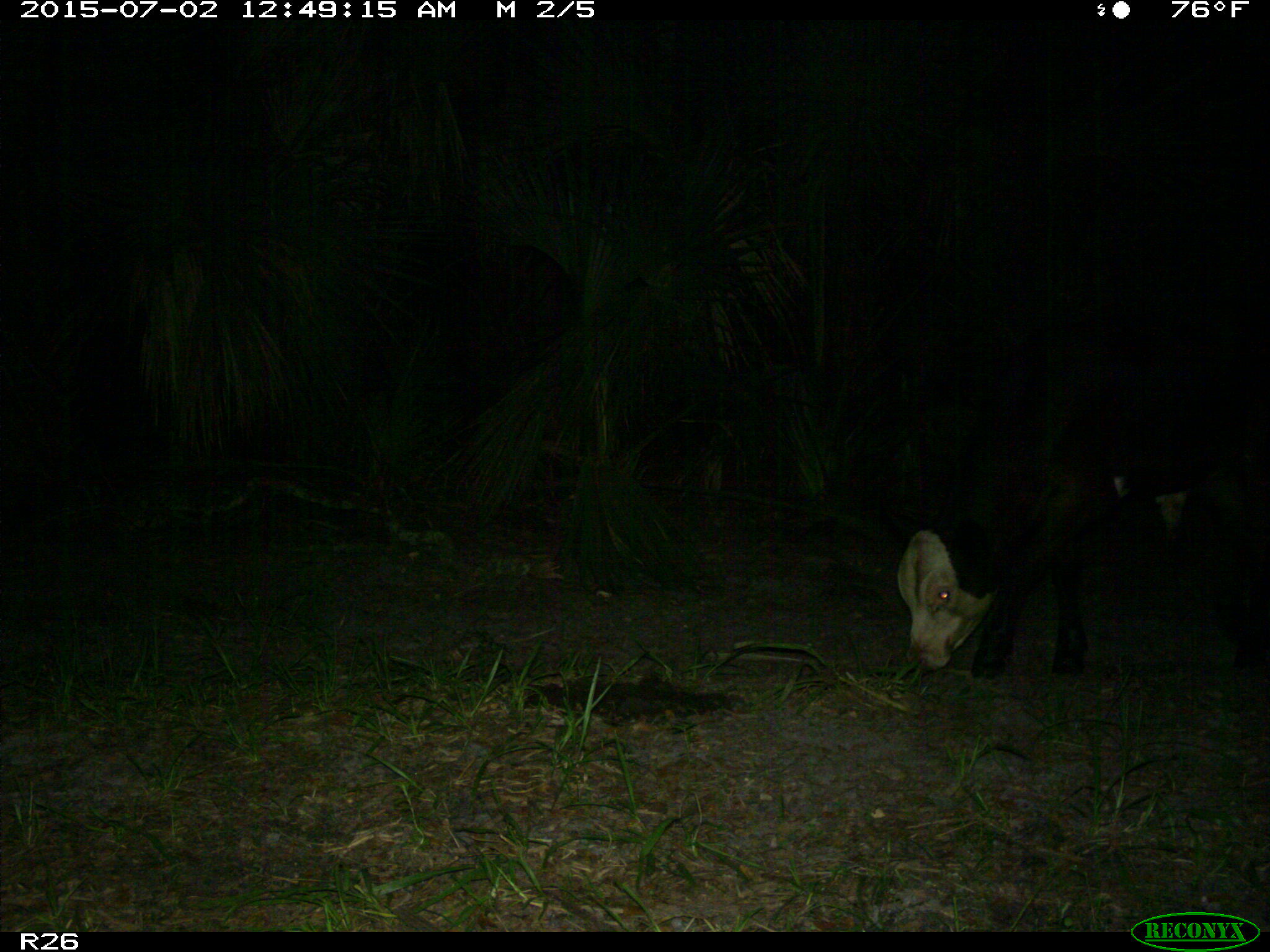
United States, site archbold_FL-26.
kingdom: Animalia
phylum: Chordata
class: Mammalia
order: Artiodactyla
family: Bovidae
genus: Bos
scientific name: Bos taurus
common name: domestic cow